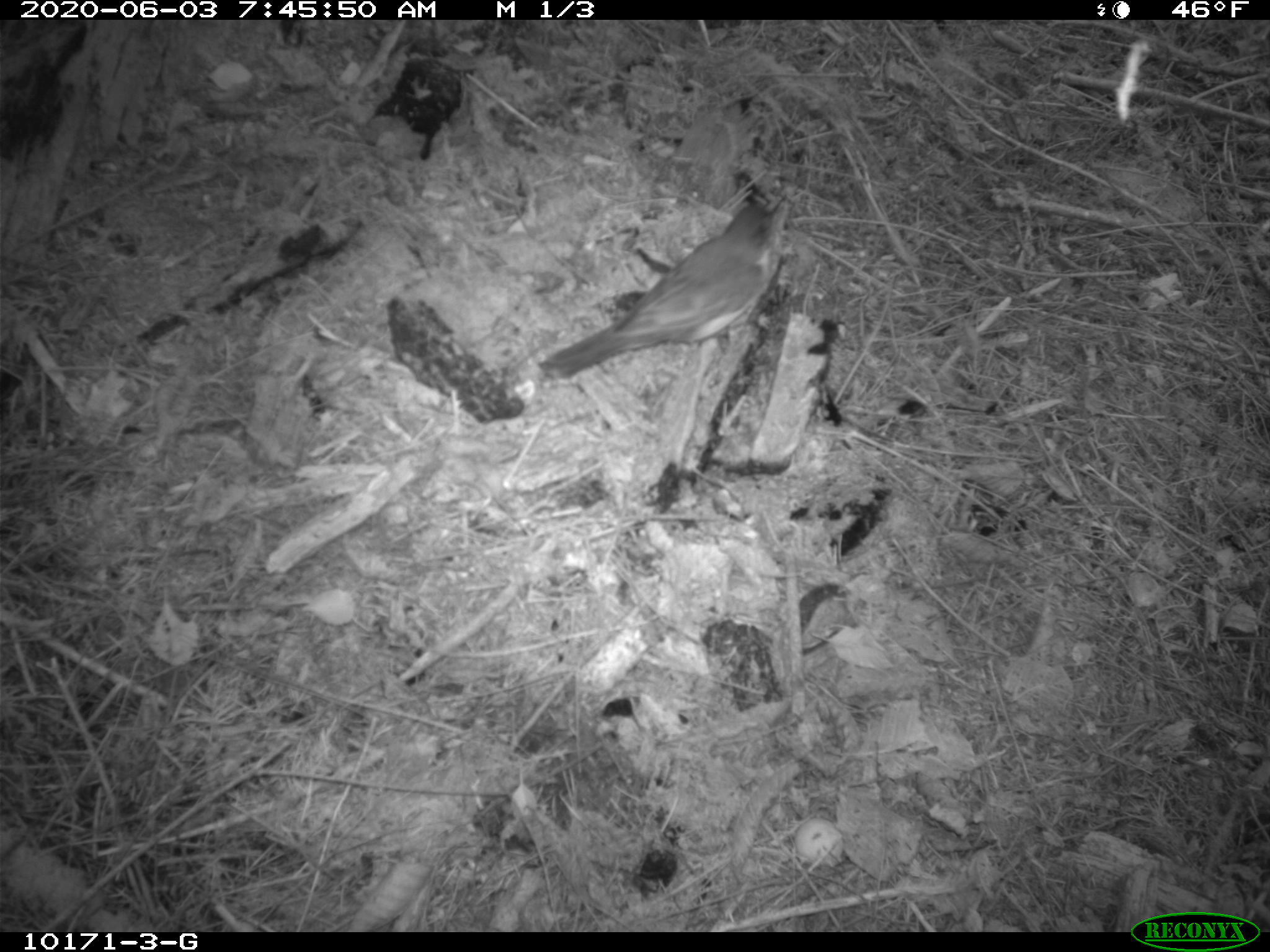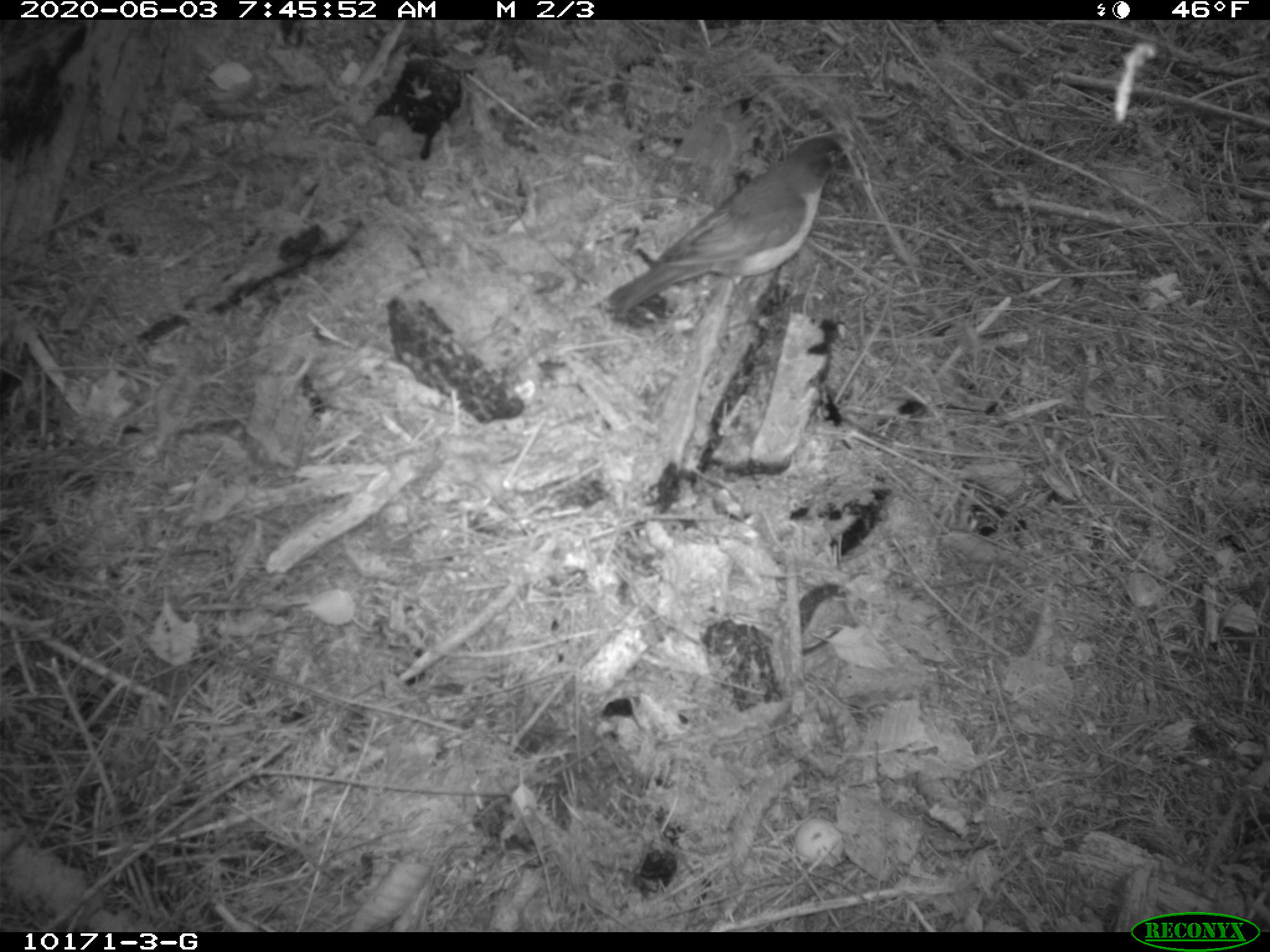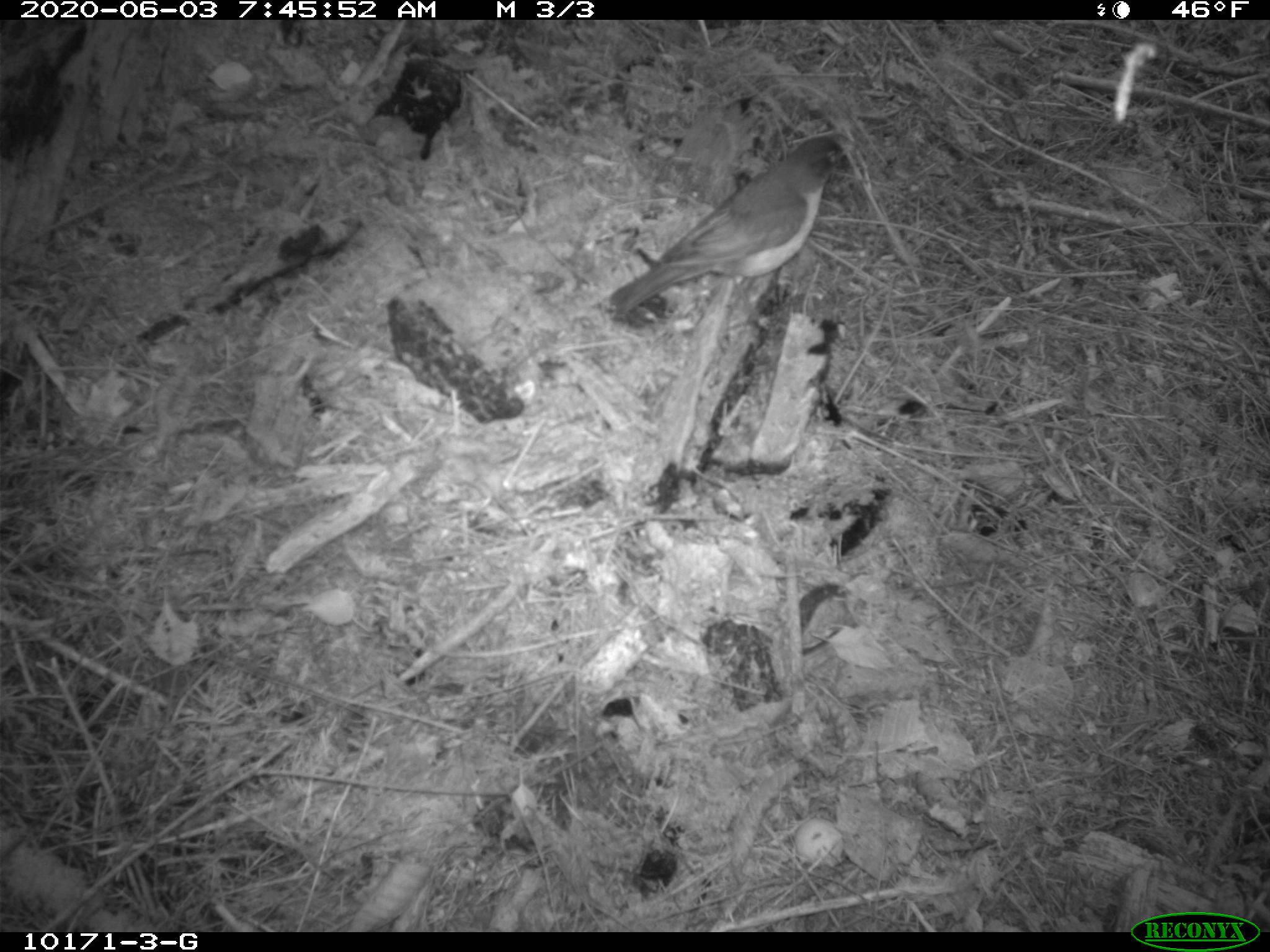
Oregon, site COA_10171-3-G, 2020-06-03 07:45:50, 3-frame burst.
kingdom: Animalia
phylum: Chordata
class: Aves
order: Passeriformes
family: Turdidae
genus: Turdus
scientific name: Turdus migratorius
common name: american robin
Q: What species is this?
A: American robin (Turdus migratorius).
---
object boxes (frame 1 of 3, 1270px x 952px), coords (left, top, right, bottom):
american robin: (521, 189, 792, 390)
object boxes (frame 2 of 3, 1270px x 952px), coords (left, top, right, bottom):
american robin: (592, 120, 866, 326)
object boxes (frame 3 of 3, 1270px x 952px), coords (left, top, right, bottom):
american robin: (580, 127, 862, 325)